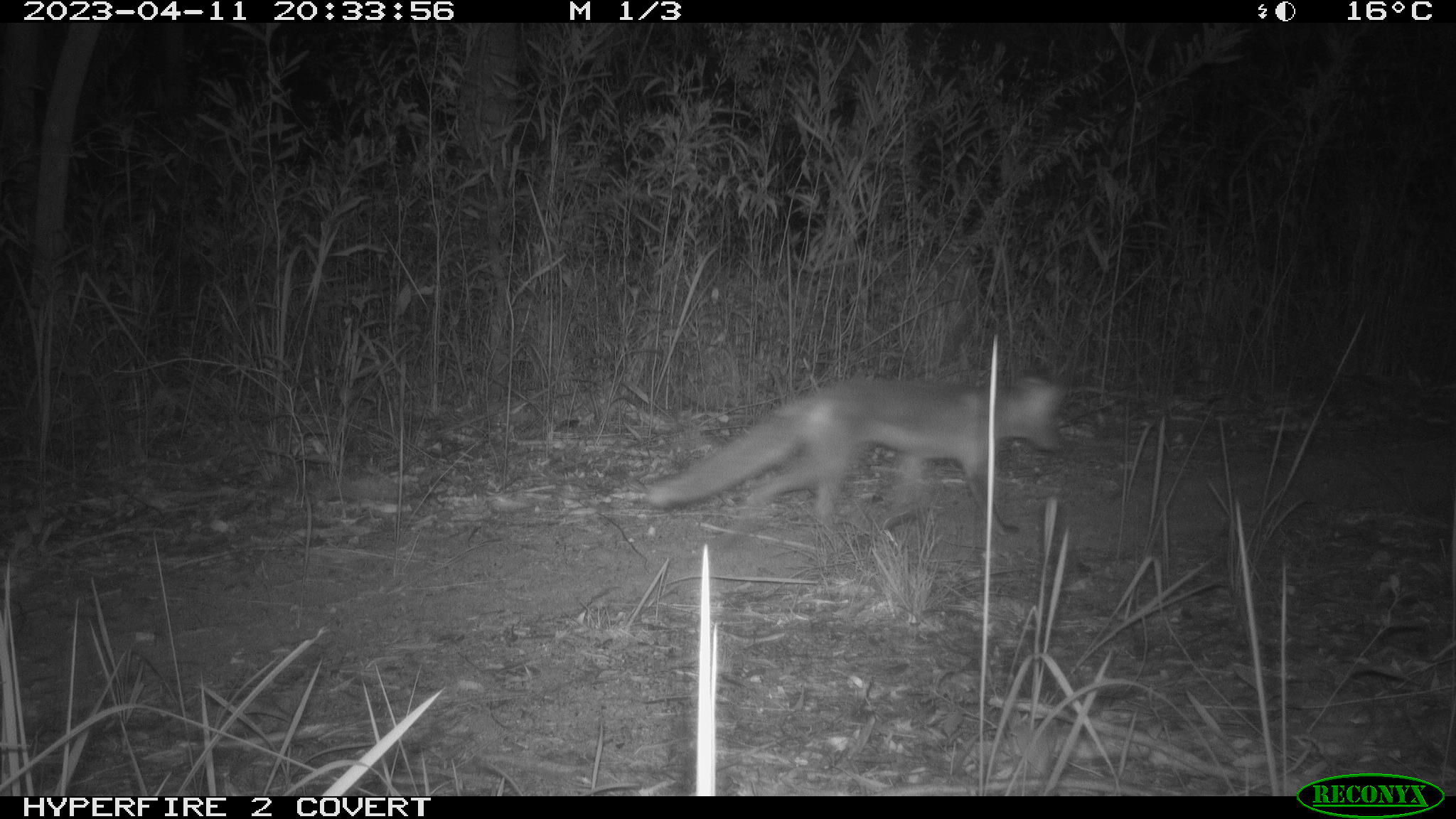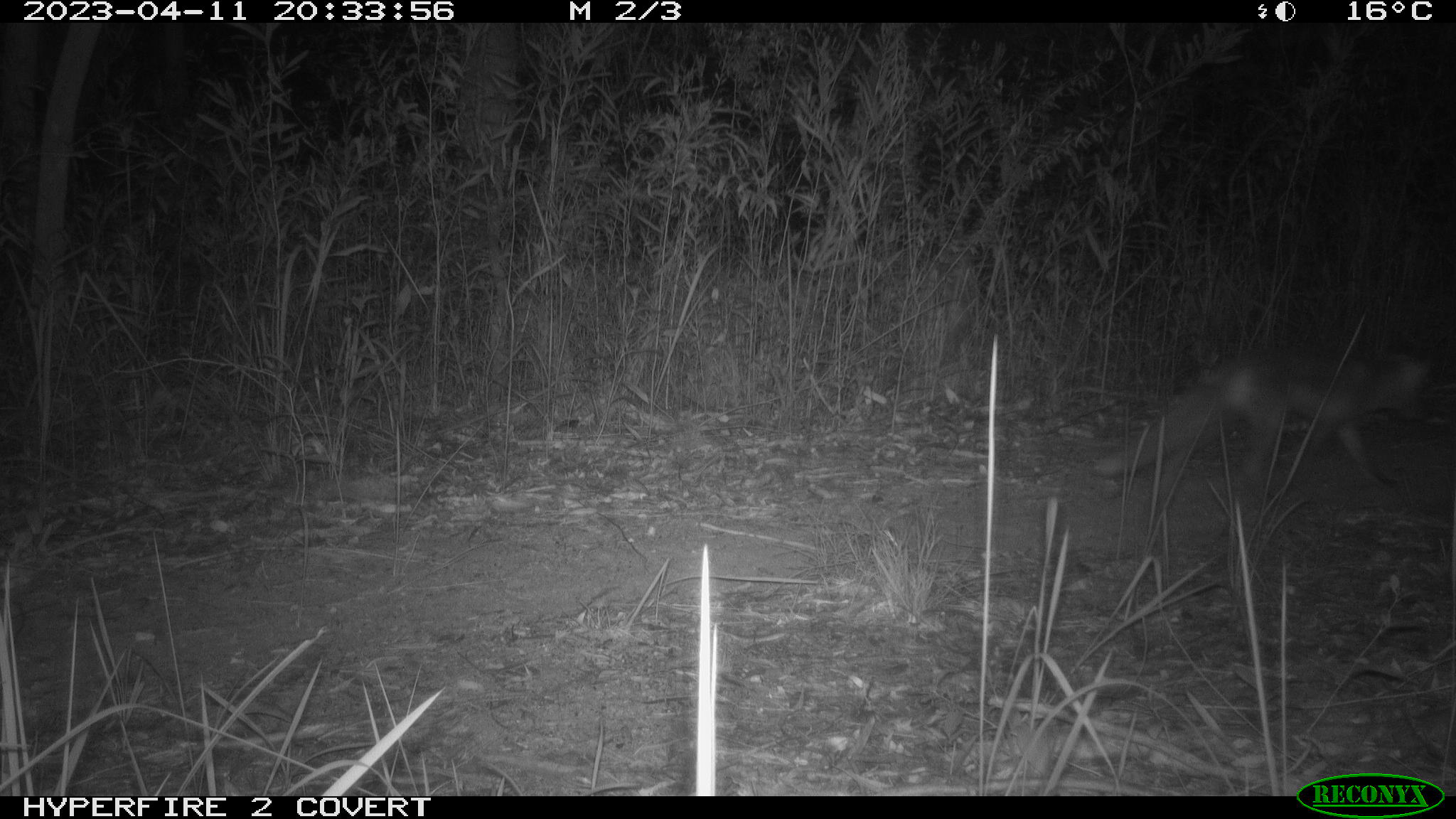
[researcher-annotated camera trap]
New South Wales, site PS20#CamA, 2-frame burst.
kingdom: Animalia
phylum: Chordata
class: Mammalia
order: Carnivora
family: Canidae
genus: Vulpes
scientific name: Vulpes vulpes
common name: red fox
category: fox